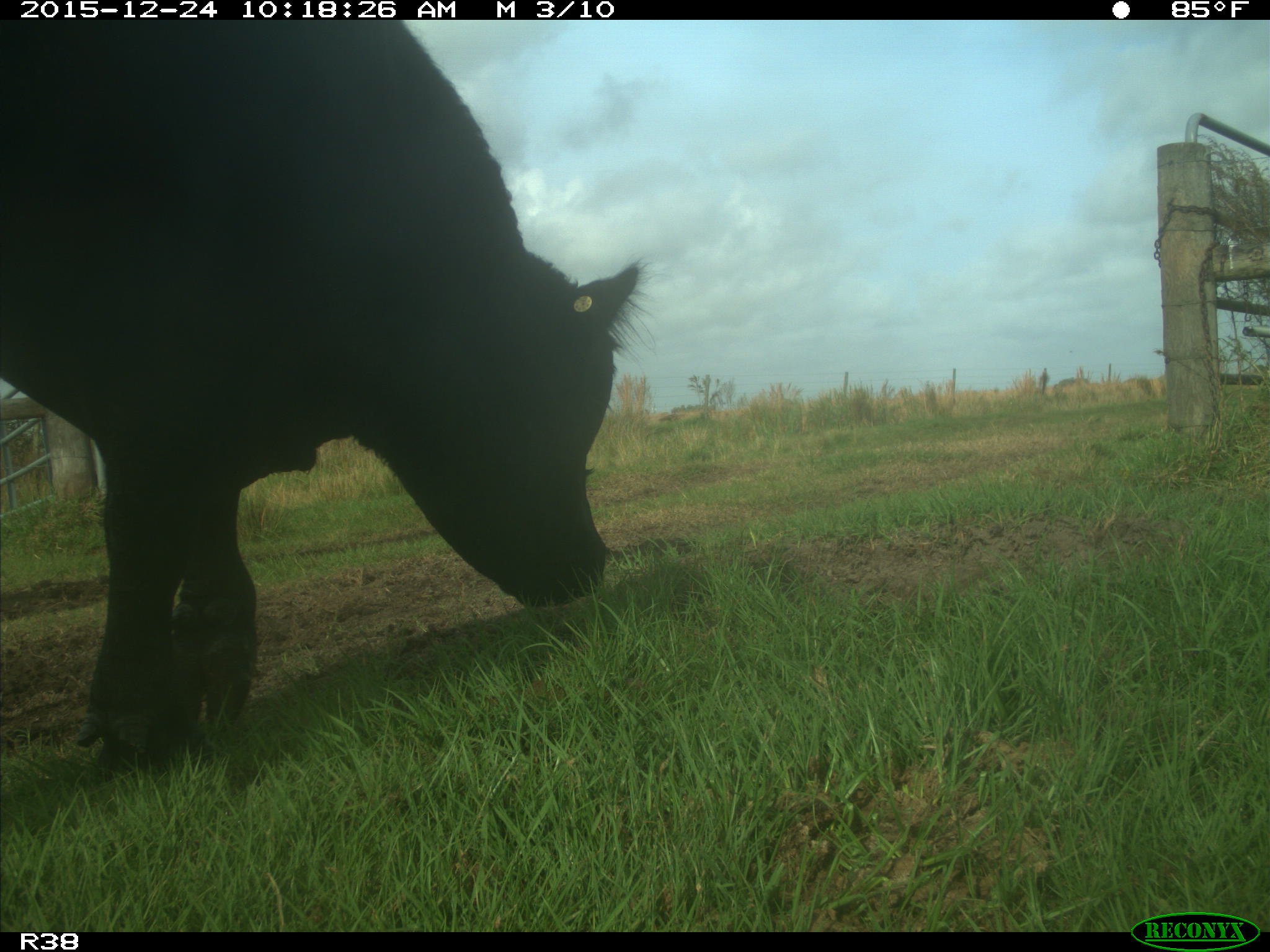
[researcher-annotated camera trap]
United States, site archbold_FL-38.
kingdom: Animalia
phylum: Chordata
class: Mammalia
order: Artiodactyla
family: Bovidae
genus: Bos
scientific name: Bos taurus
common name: domestic cow